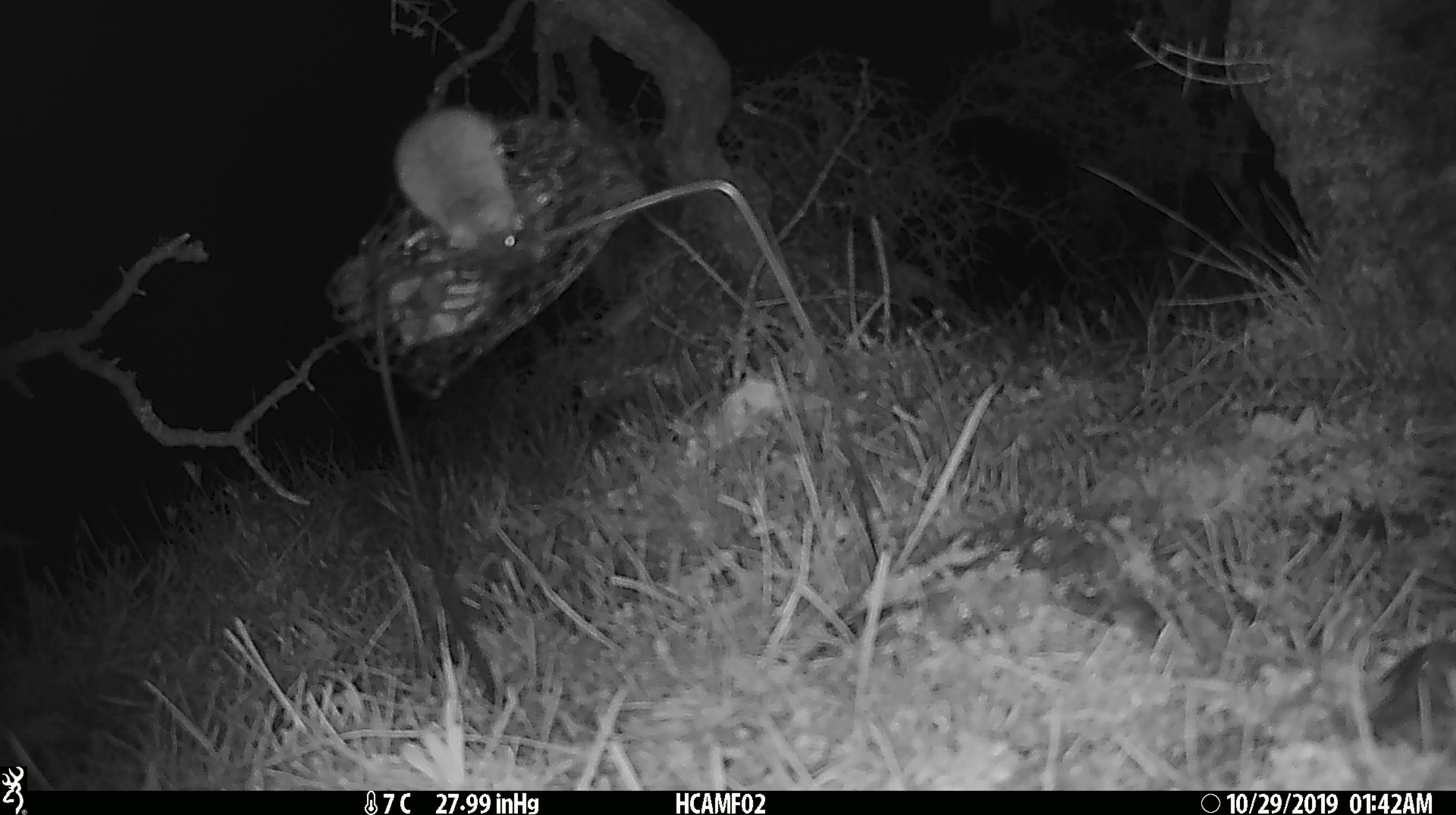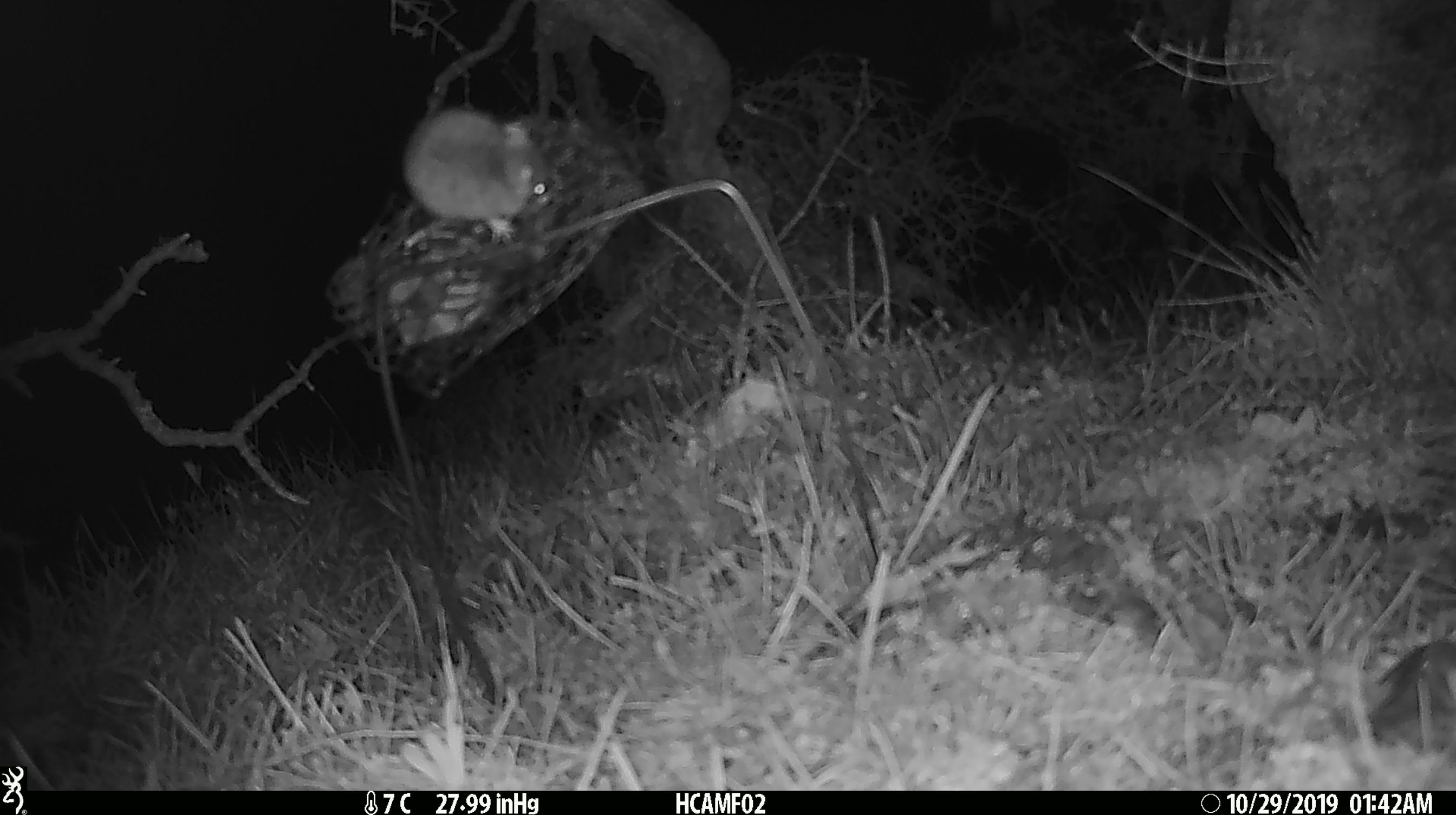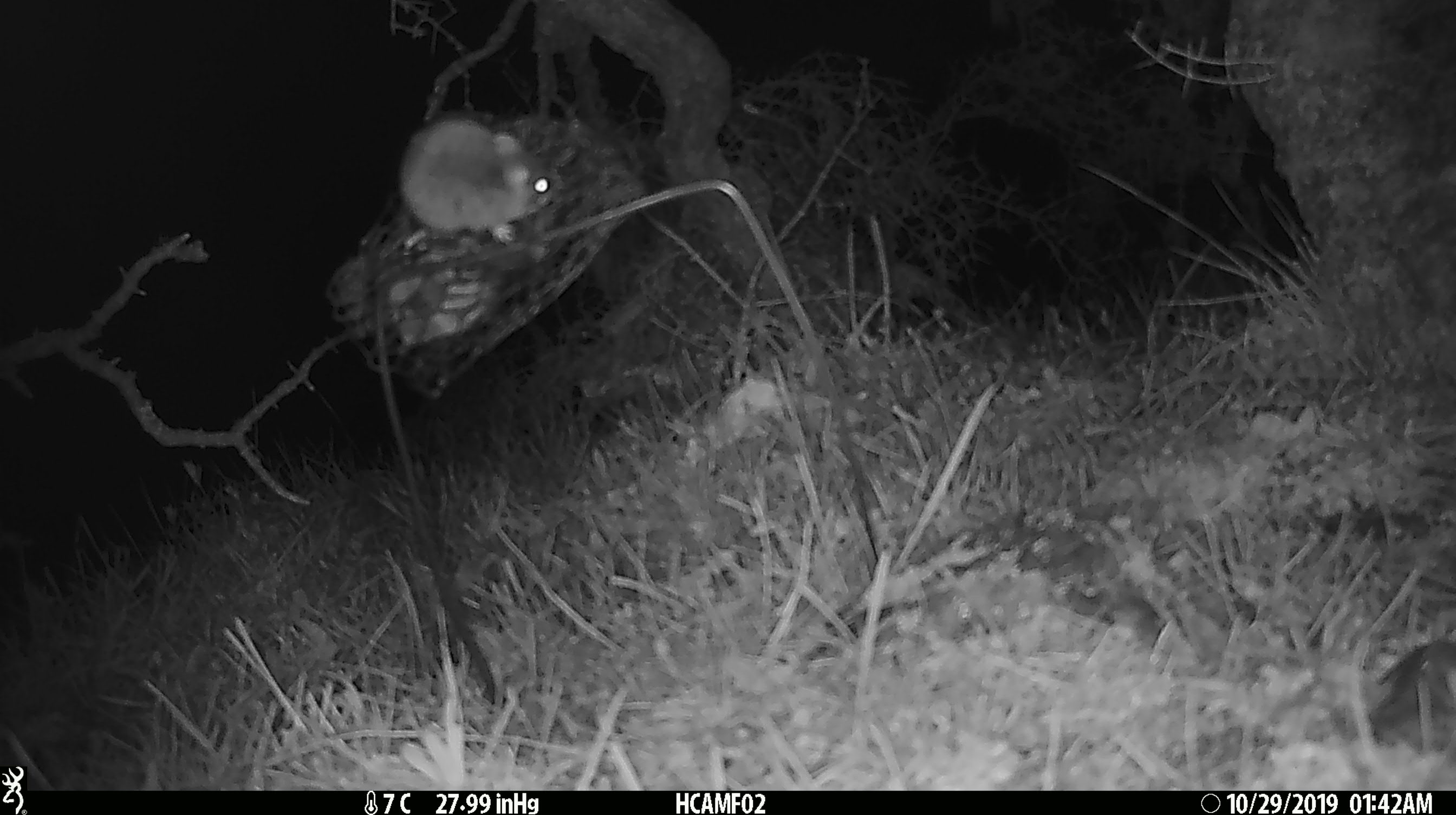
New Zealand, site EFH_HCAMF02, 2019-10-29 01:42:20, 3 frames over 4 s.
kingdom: Animalia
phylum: Chordata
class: Mammalia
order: Rodentia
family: Muridae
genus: Mus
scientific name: Mus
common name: mouse